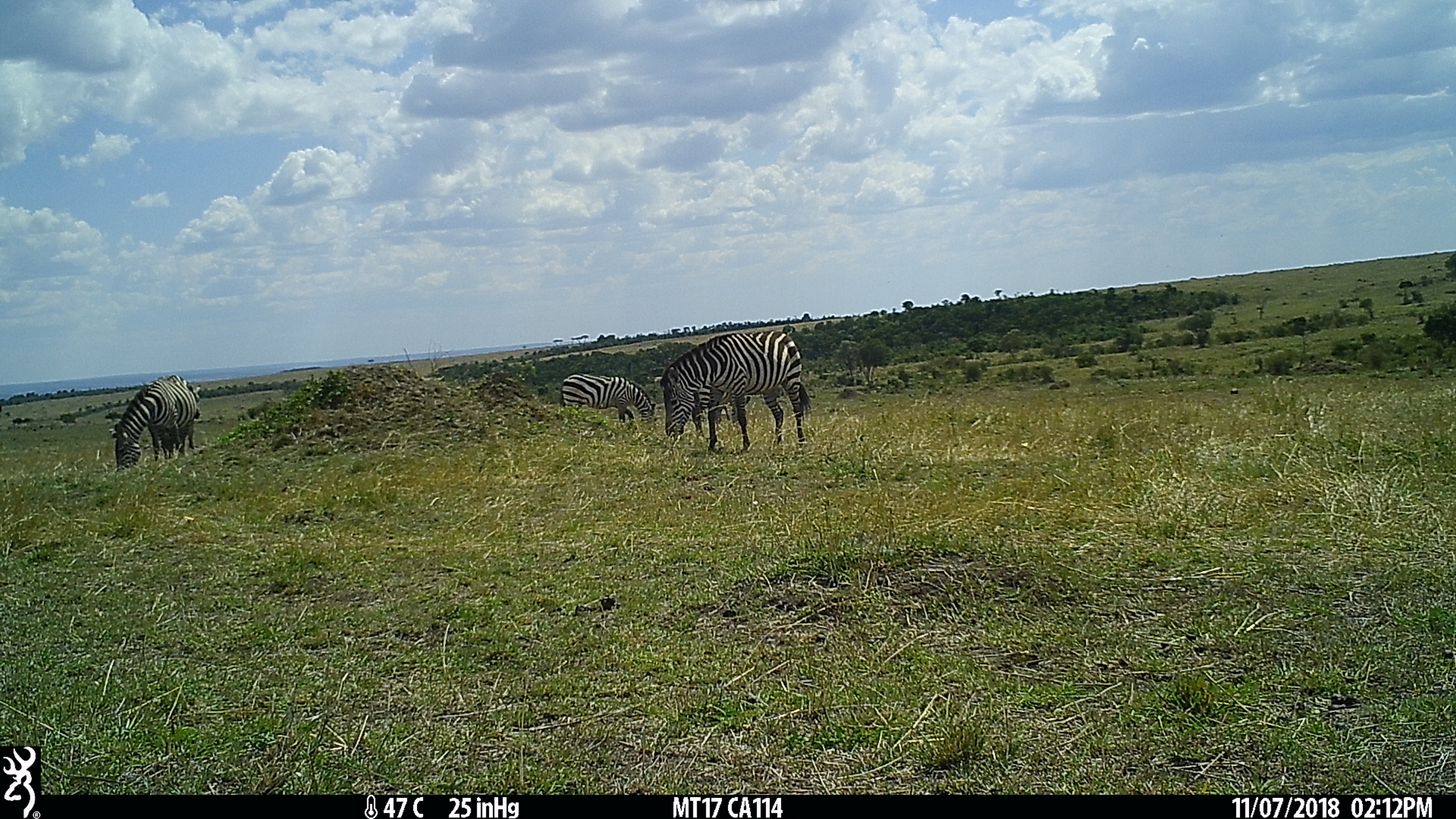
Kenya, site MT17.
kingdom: Animalia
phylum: Chordata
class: Mammalia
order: Perissodactyla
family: Equidae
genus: Equus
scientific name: Equus quagga burchellii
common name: burchell's zebra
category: zebra